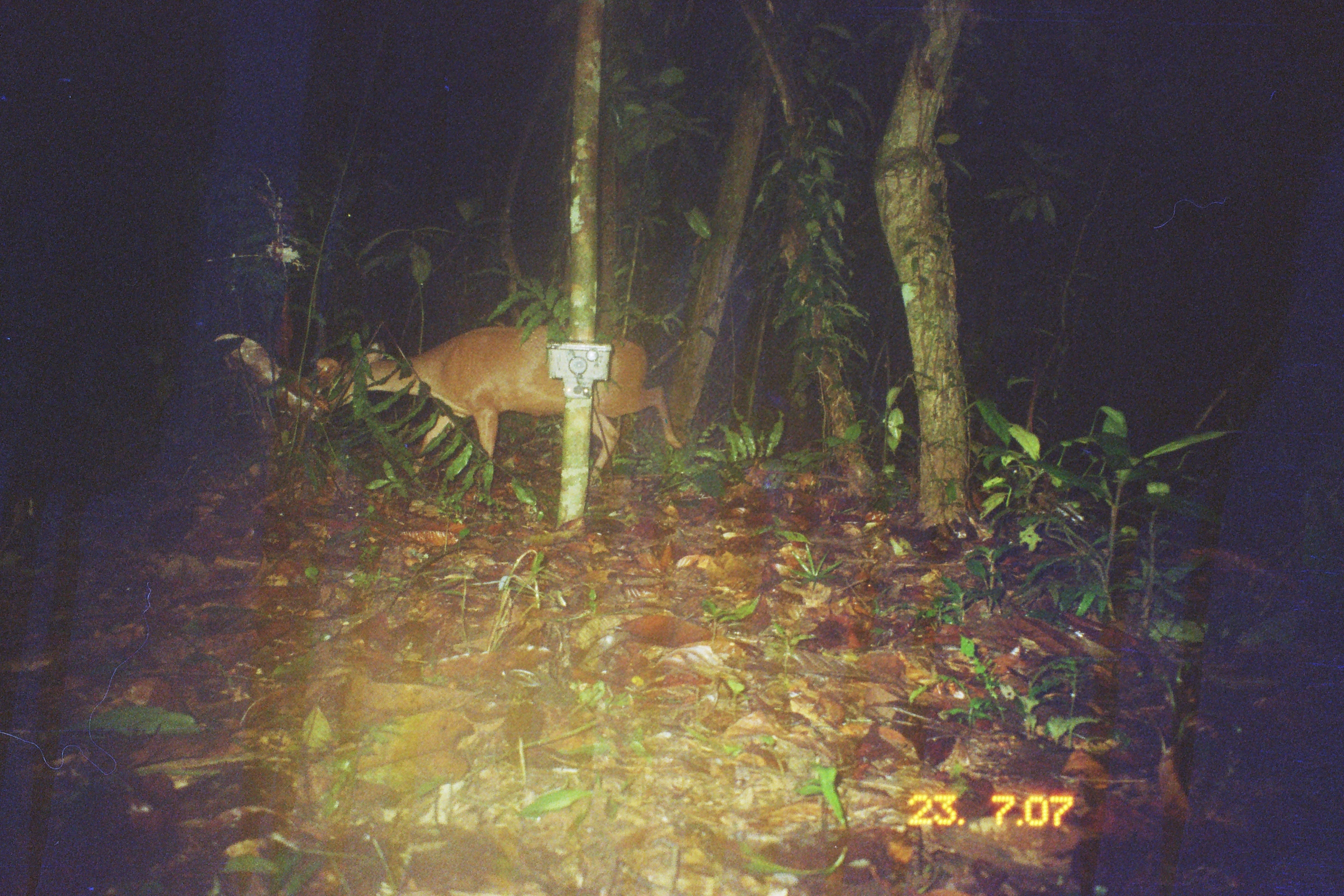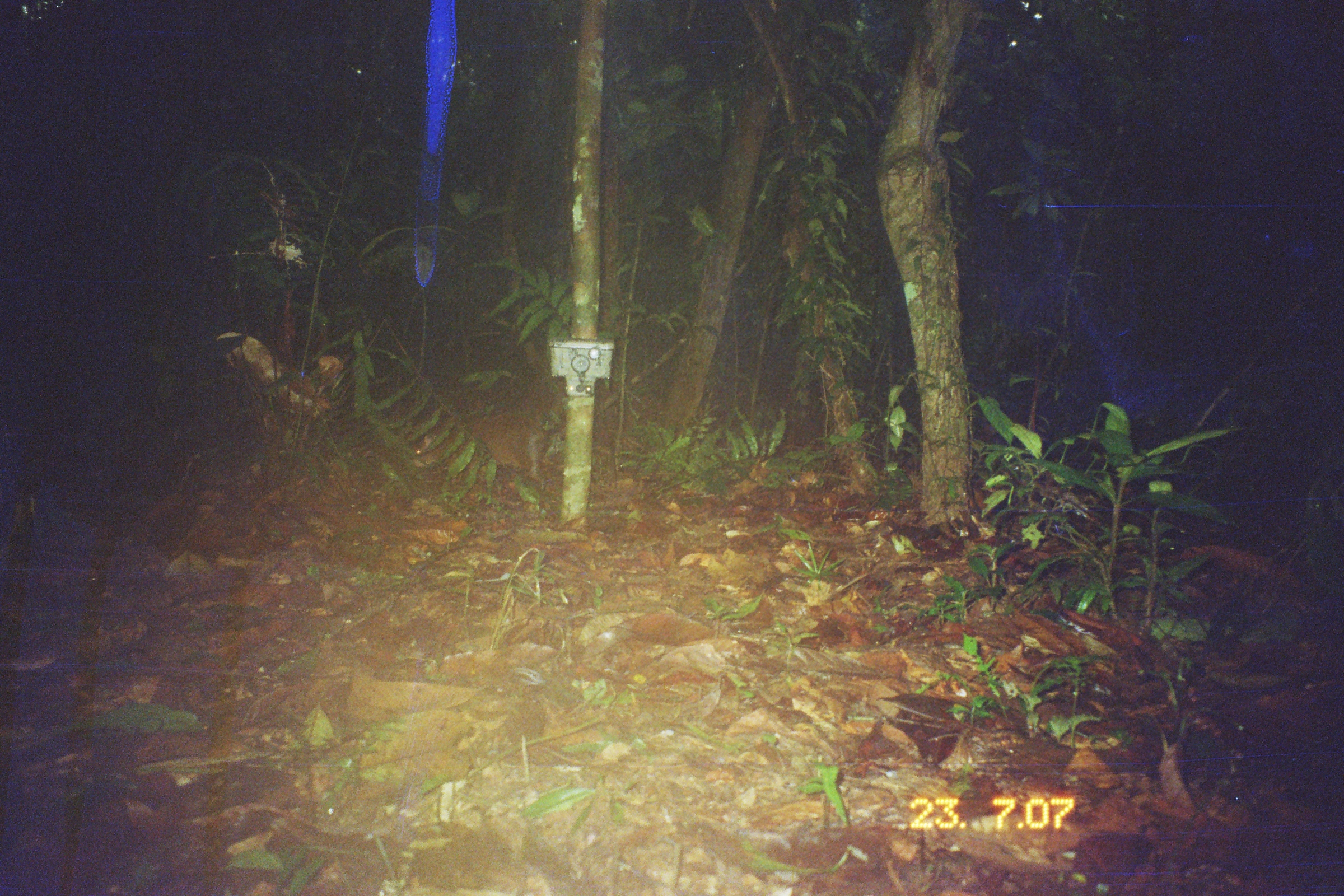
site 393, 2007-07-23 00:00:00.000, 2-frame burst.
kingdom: Animalia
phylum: Chordata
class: Mammalia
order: Artiodactyla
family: Cervidae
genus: Mazama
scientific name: Mazama americana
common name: red brocket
Mazama americana (red brocket).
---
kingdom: Animalia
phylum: Chordata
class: Mammalia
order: Rodentia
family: Dasyproctidae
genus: Dasyprocta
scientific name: Dasyprocta punctata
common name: central american agouti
Dasyprocta punctata (central american agouti).